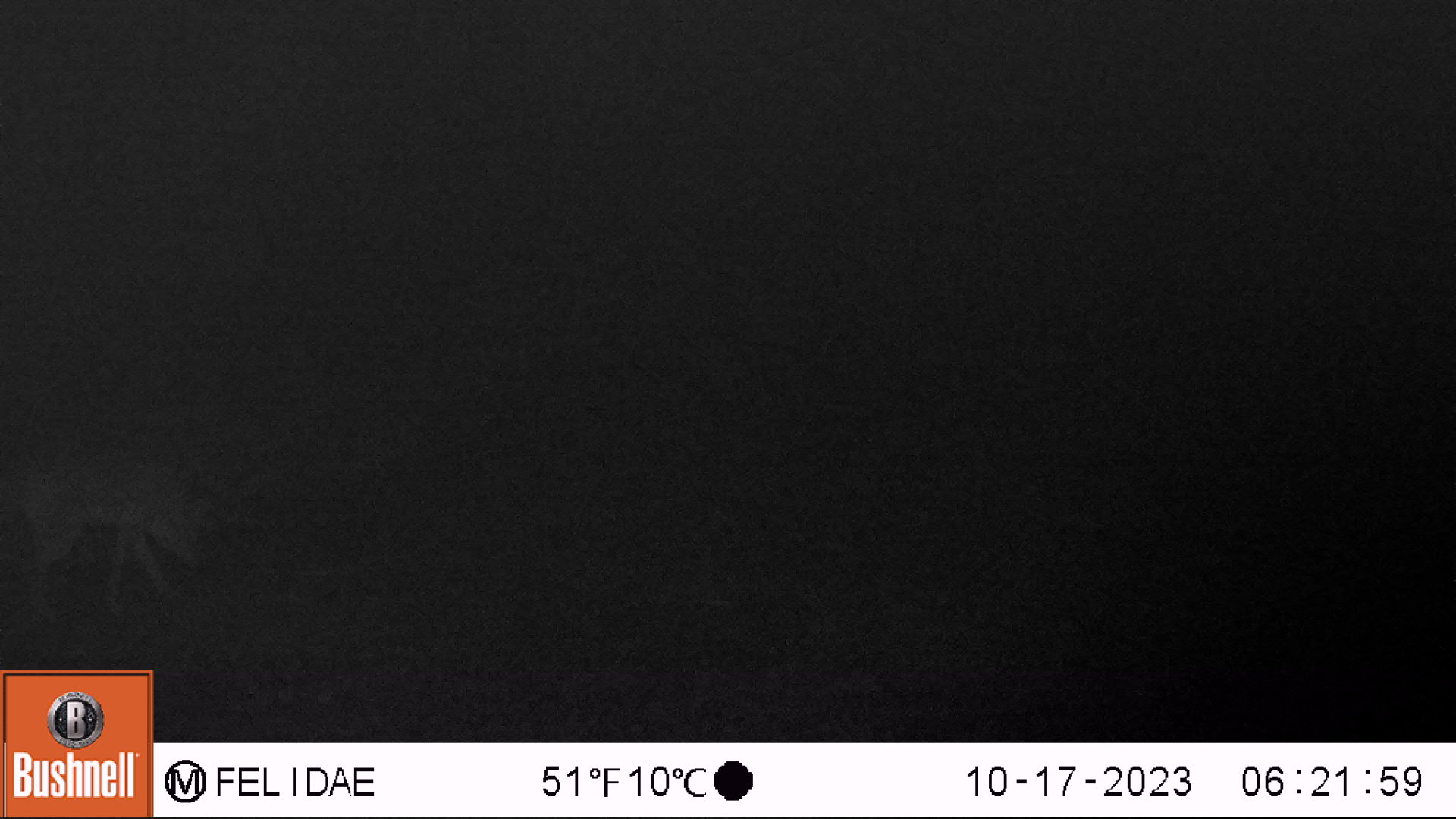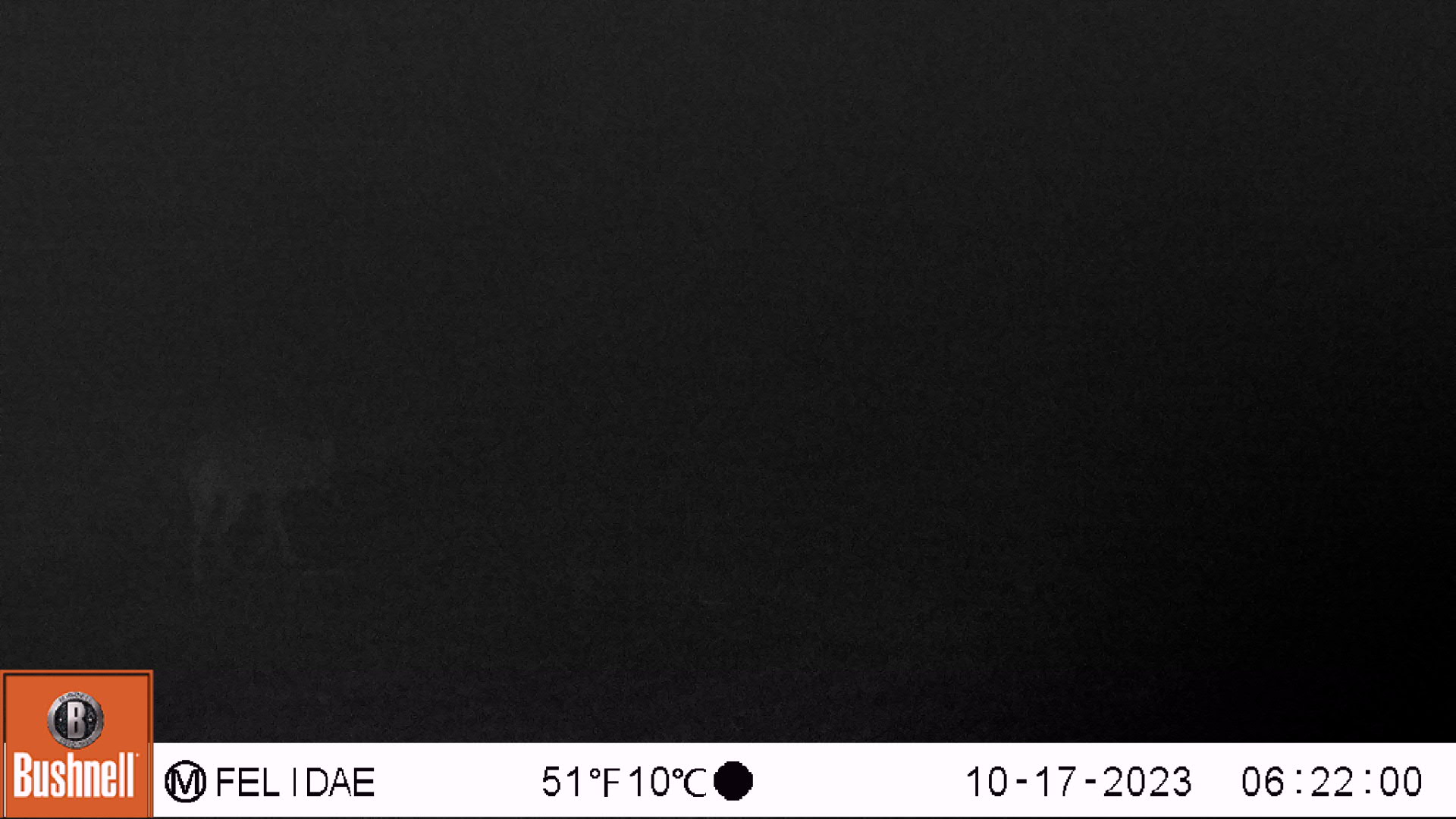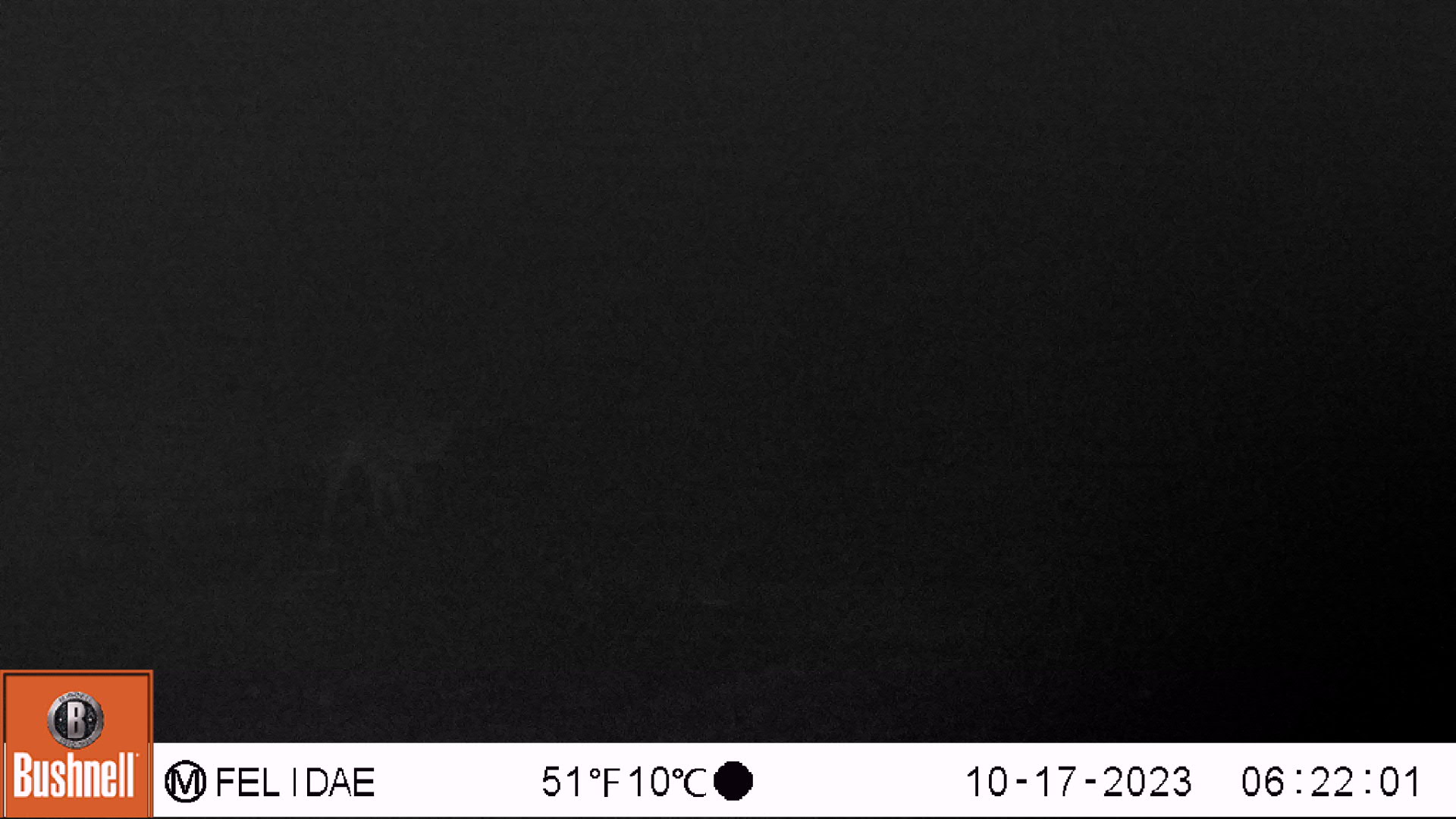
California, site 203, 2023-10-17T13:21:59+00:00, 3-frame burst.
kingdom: Animalia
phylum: Chordata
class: Mammalia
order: Carnivora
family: Canidae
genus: Canis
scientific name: Canis latrans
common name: coyote